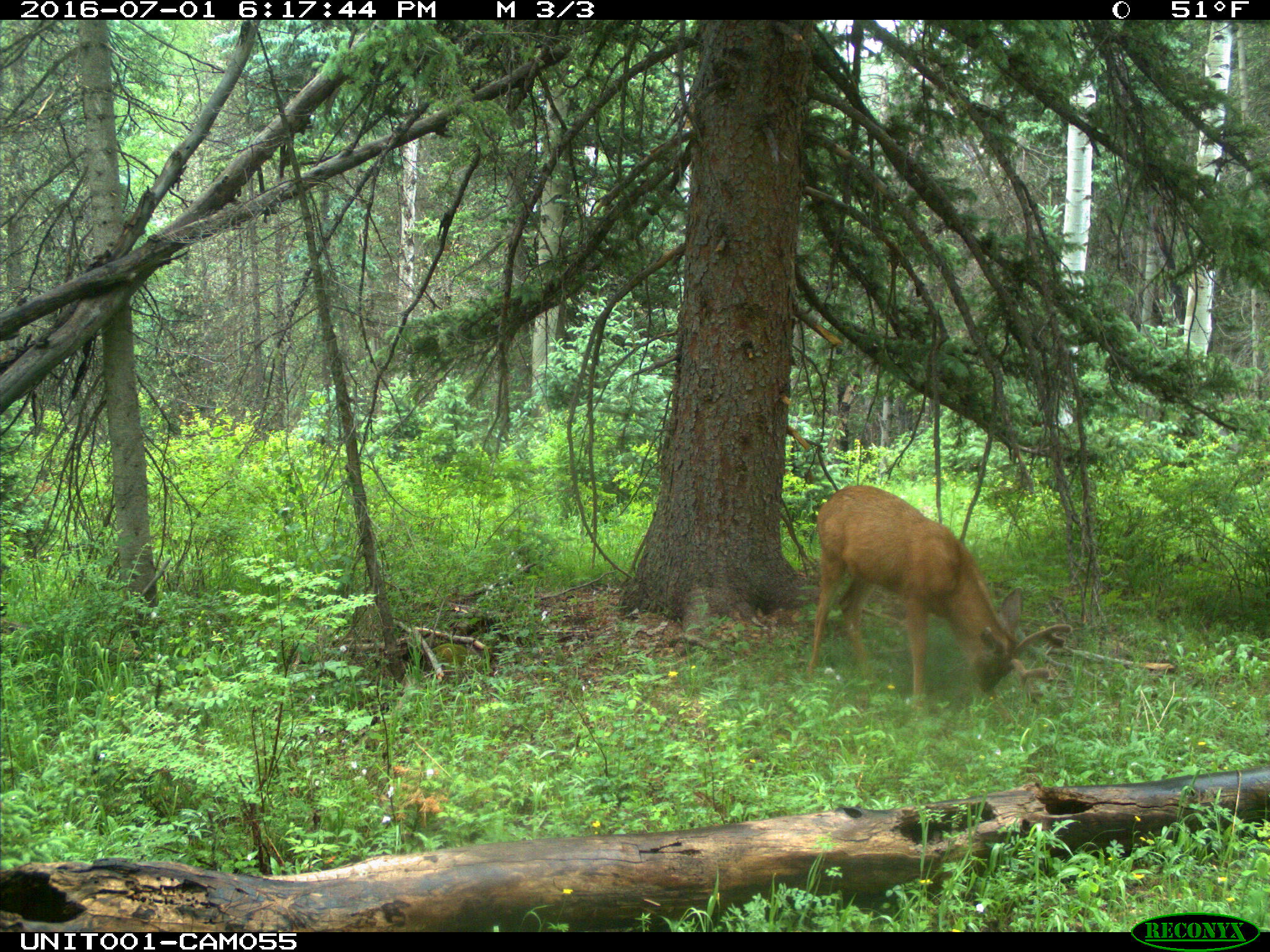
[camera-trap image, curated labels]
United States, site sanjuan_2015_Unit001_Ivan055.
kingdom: Animalia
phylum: Chordata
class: Mammalia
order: Artiodactyla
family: Cervidae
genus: Odocoileus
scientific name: Odocoileus hemionus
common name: mule deer